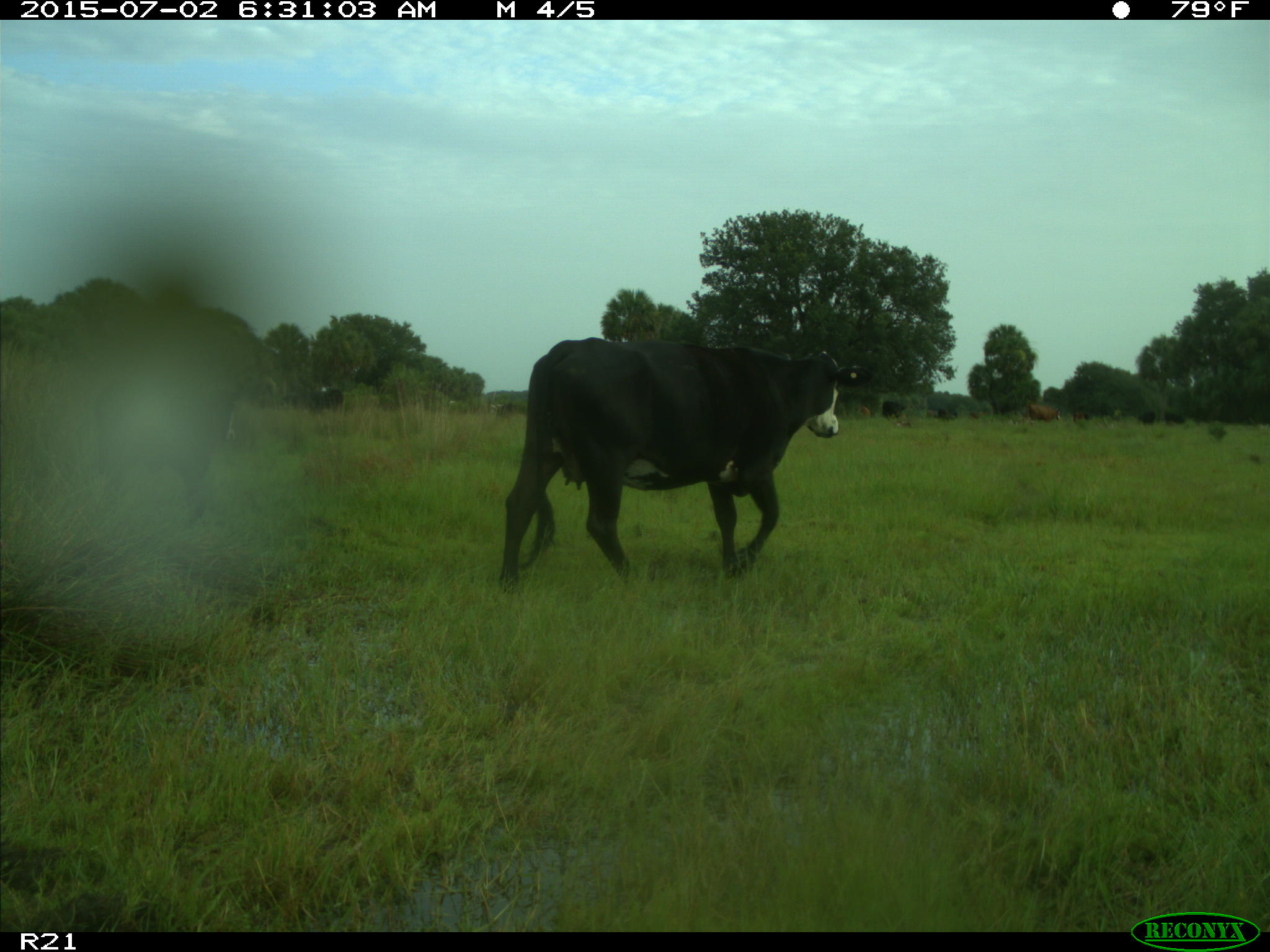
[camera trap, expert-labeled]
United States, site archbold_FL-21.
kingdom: Animalia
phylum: Chordata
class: Mammalia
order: Artiodactyla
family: Bovidae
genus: Bos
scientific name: Bos taurus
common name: domestic cow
Bos taurus (domestic cow).